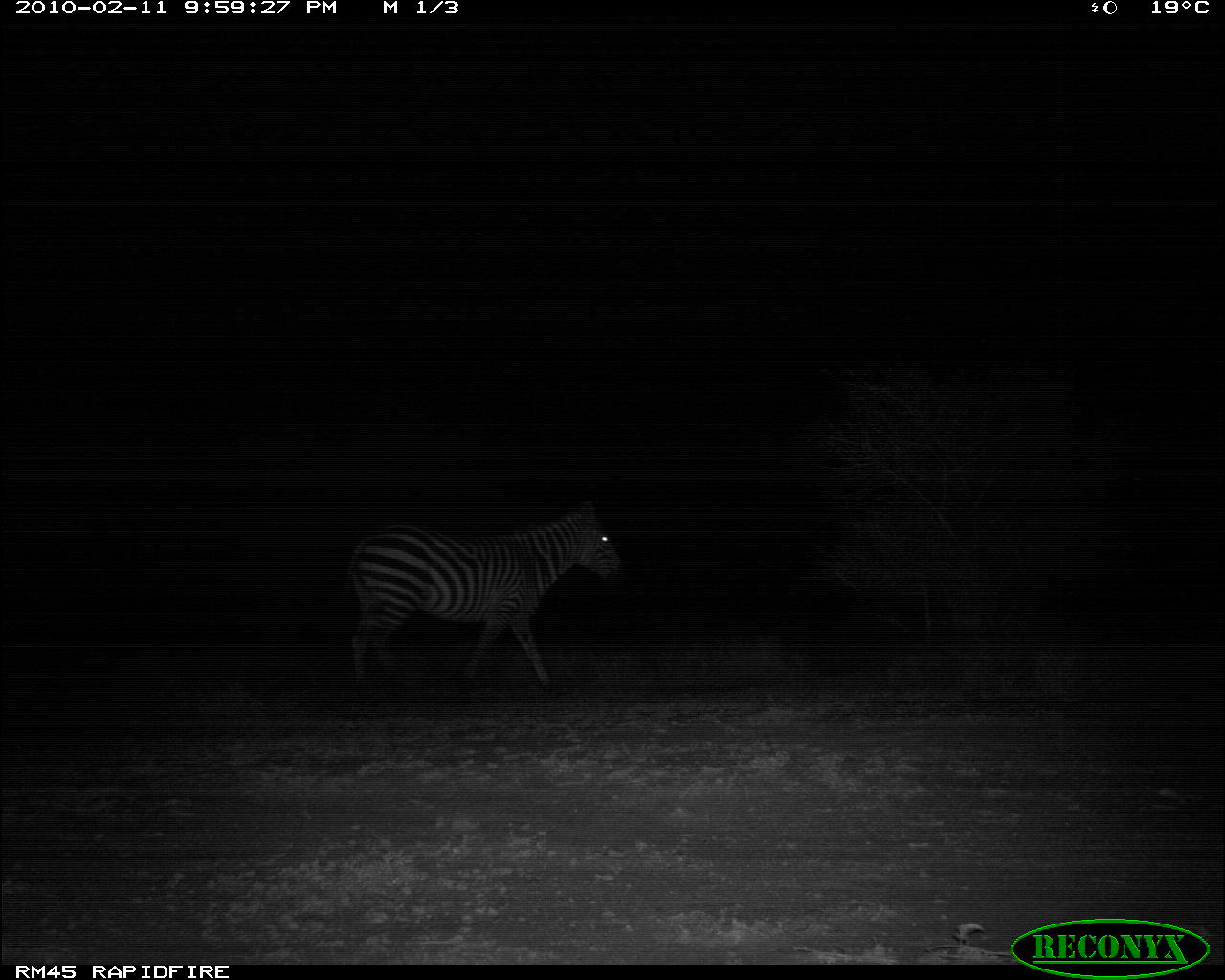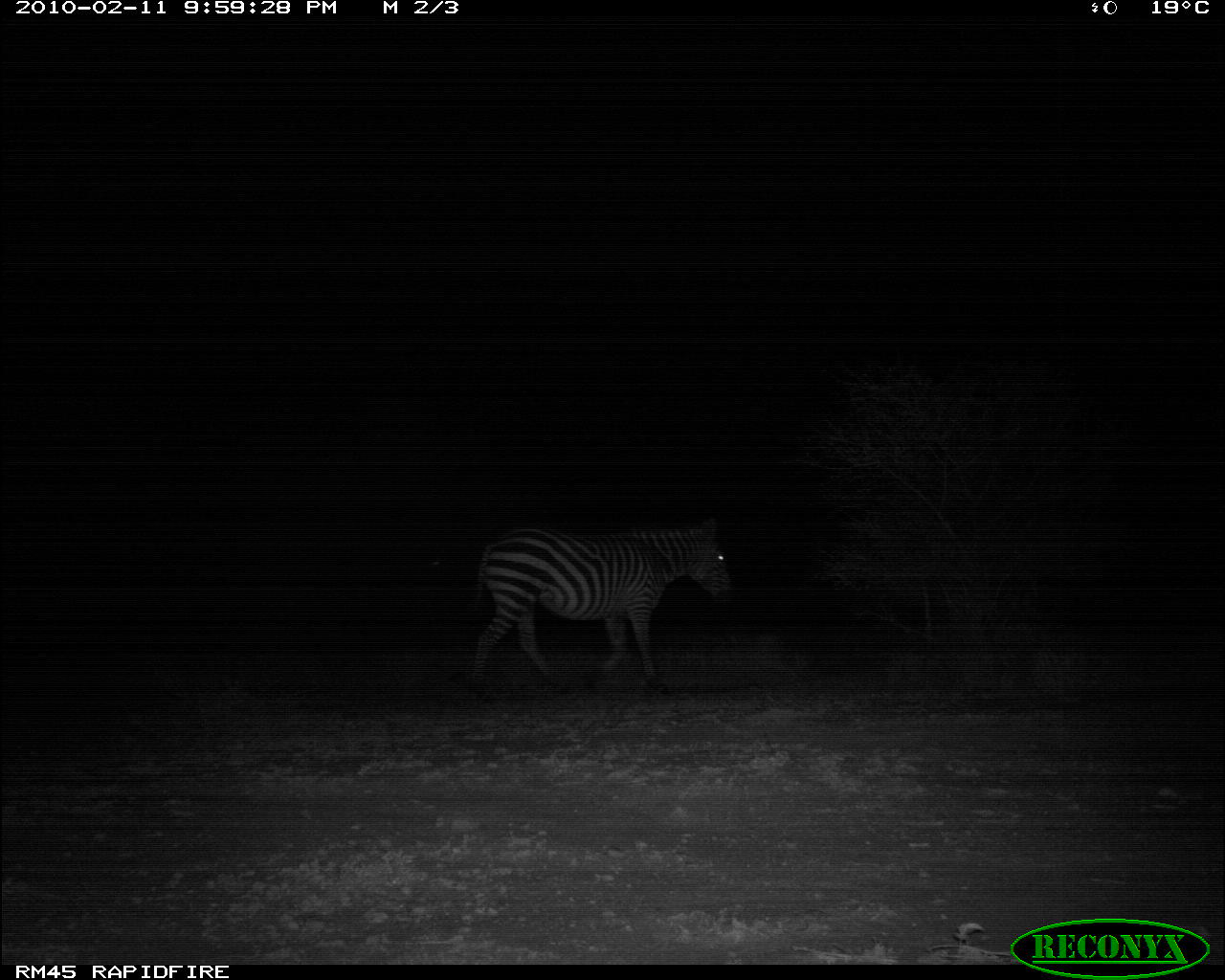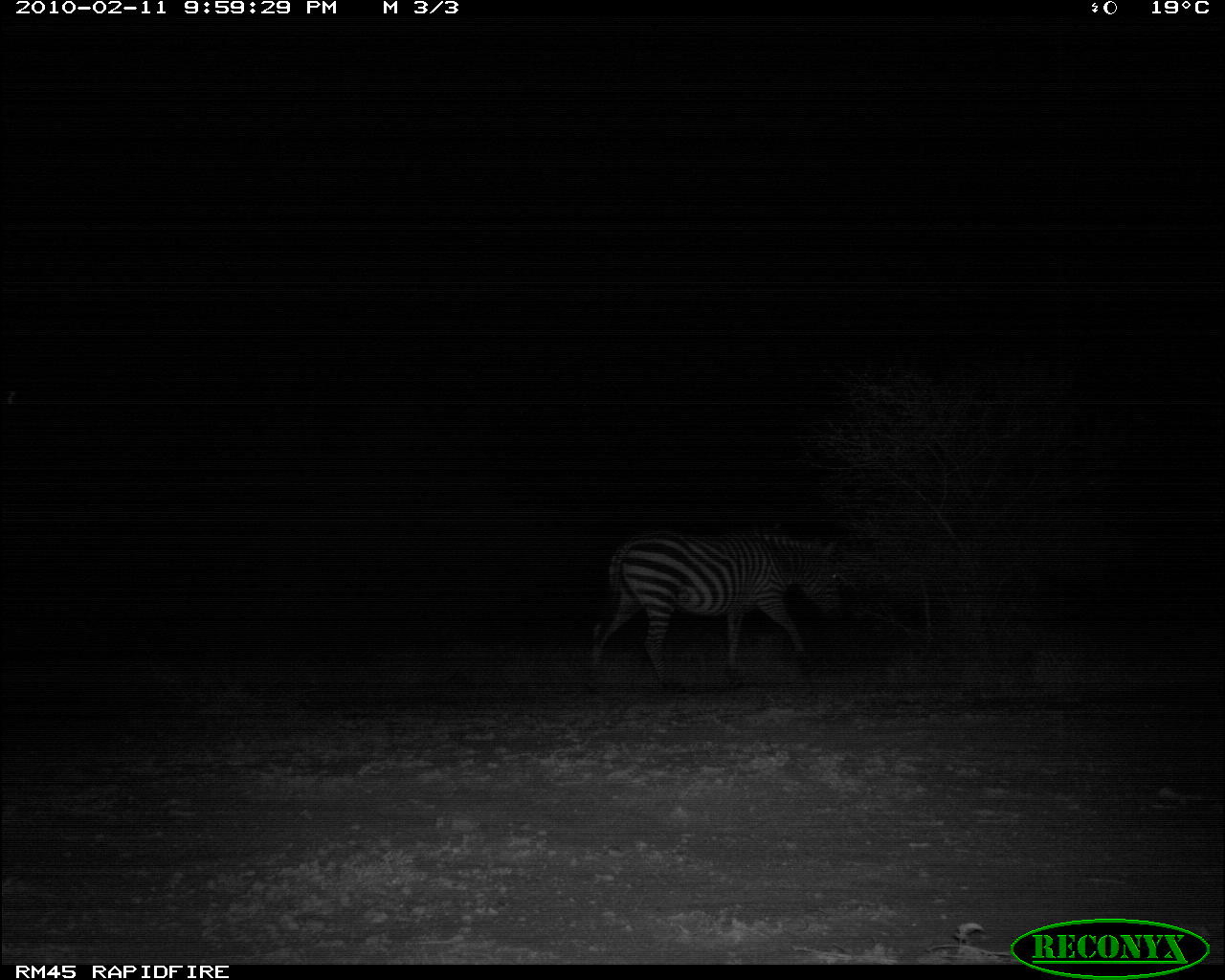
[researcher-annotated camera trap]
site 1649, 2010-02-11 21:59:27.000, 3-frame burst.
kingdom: Animalia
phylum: Chordata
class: Mammalia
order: Perissodactyla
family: Equidae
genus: Equus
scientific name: Equus quagga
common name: plains zebra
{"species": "Equus quagga (plains zebra)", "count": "1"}